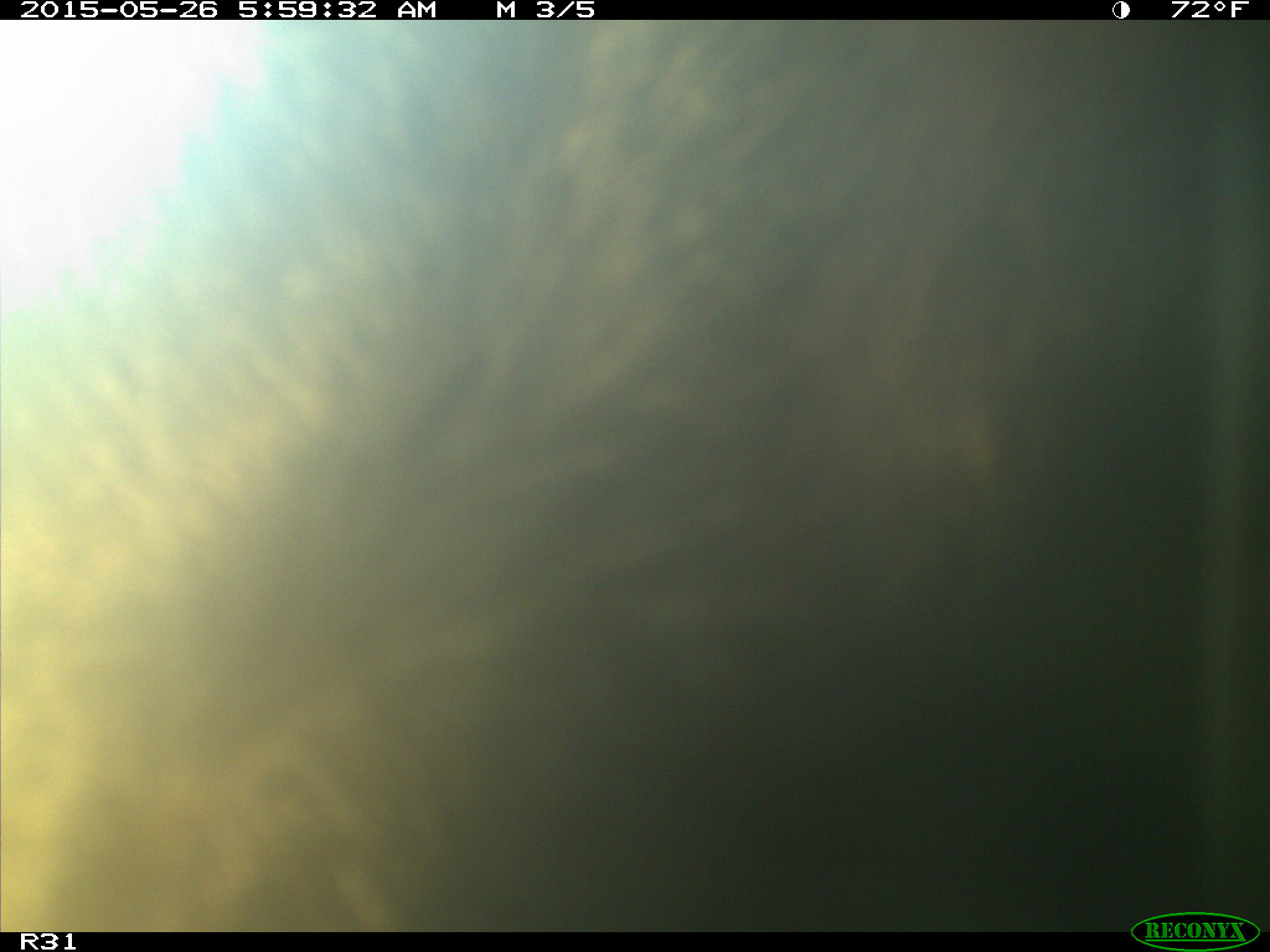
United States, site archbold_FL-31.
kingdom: Animalia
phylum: Chordata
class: Mammalia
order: Artiodactyla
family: Bovidae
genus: Bos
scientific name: Bos taurus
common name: domestic cow